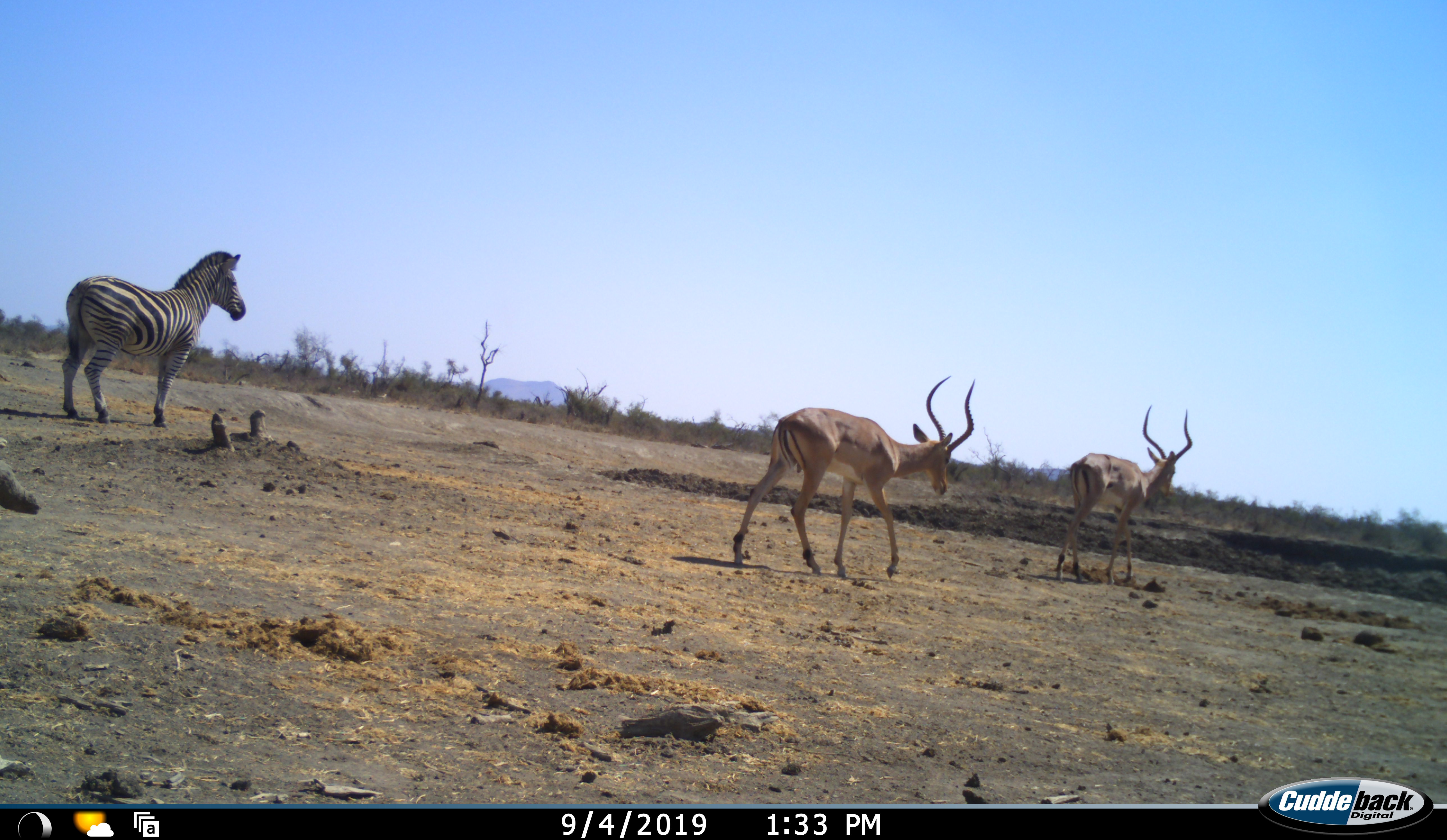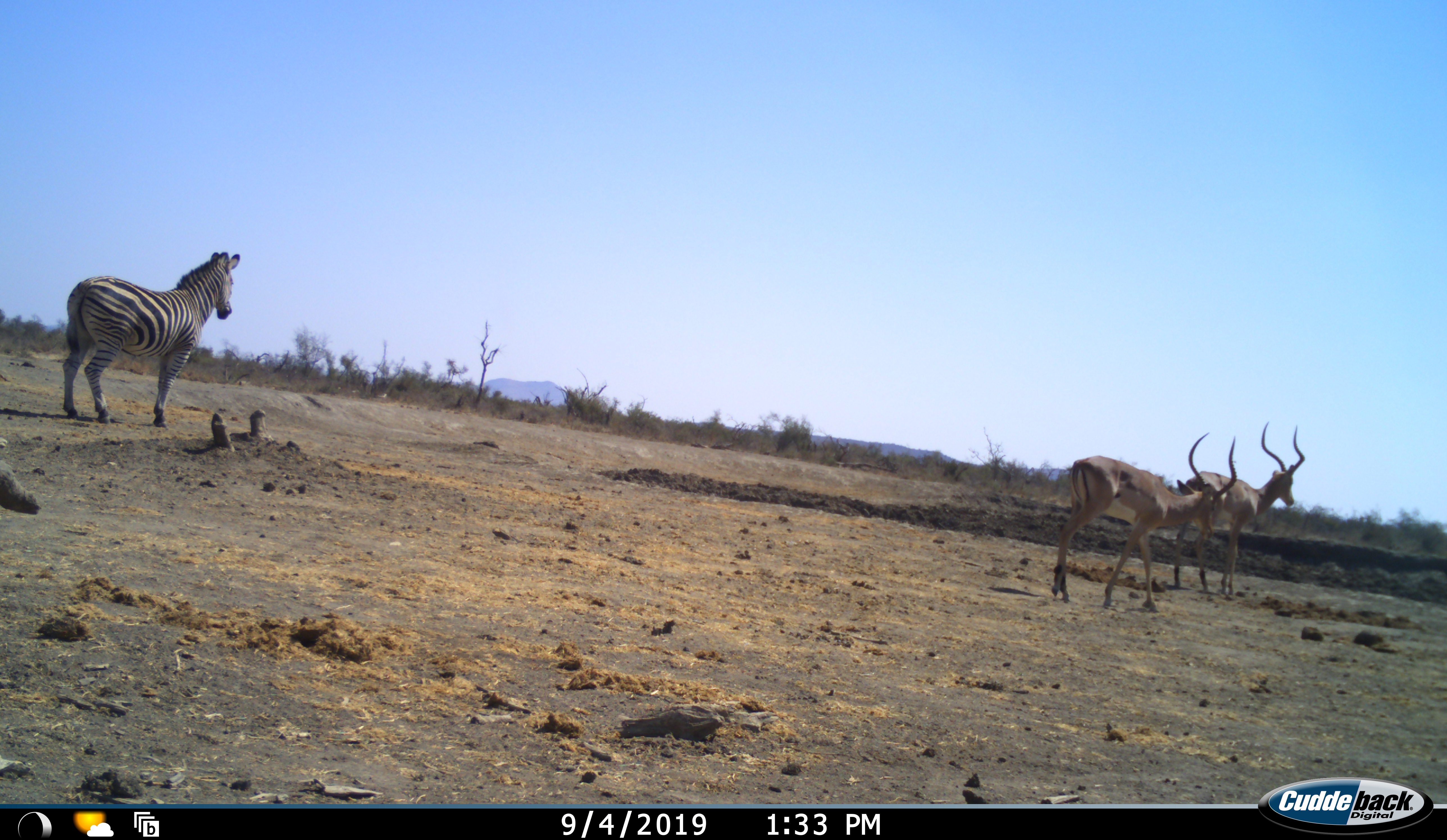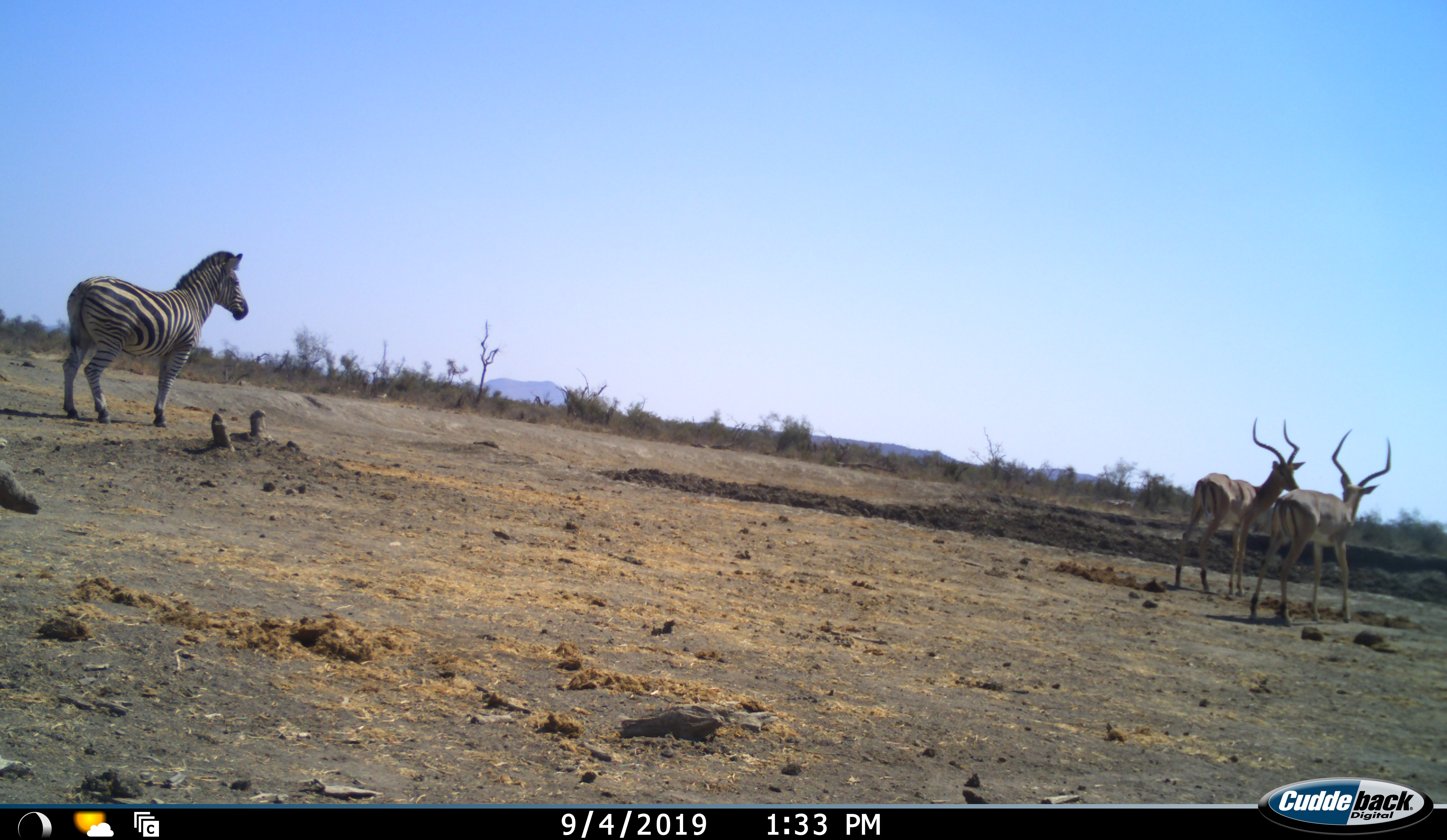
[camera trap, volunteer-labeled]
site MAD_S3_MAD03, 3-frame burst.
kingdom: Animalia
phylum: Chordata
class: Mammalia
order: Artiodactyla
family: Bovidae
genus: Aepyceros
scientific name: Aepyceros melampus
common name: impala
Impala (Aepyceros melampus), count 2. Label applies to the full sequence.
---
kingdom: Animalia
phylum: Chordata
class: Mammalia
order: Perissodactyla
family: Equidae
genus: Equus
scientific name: Equus quagga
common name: plains zebra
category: zebraplains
Zebraplains (plains zebra) (Equus quagga), count 1. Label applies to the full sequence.